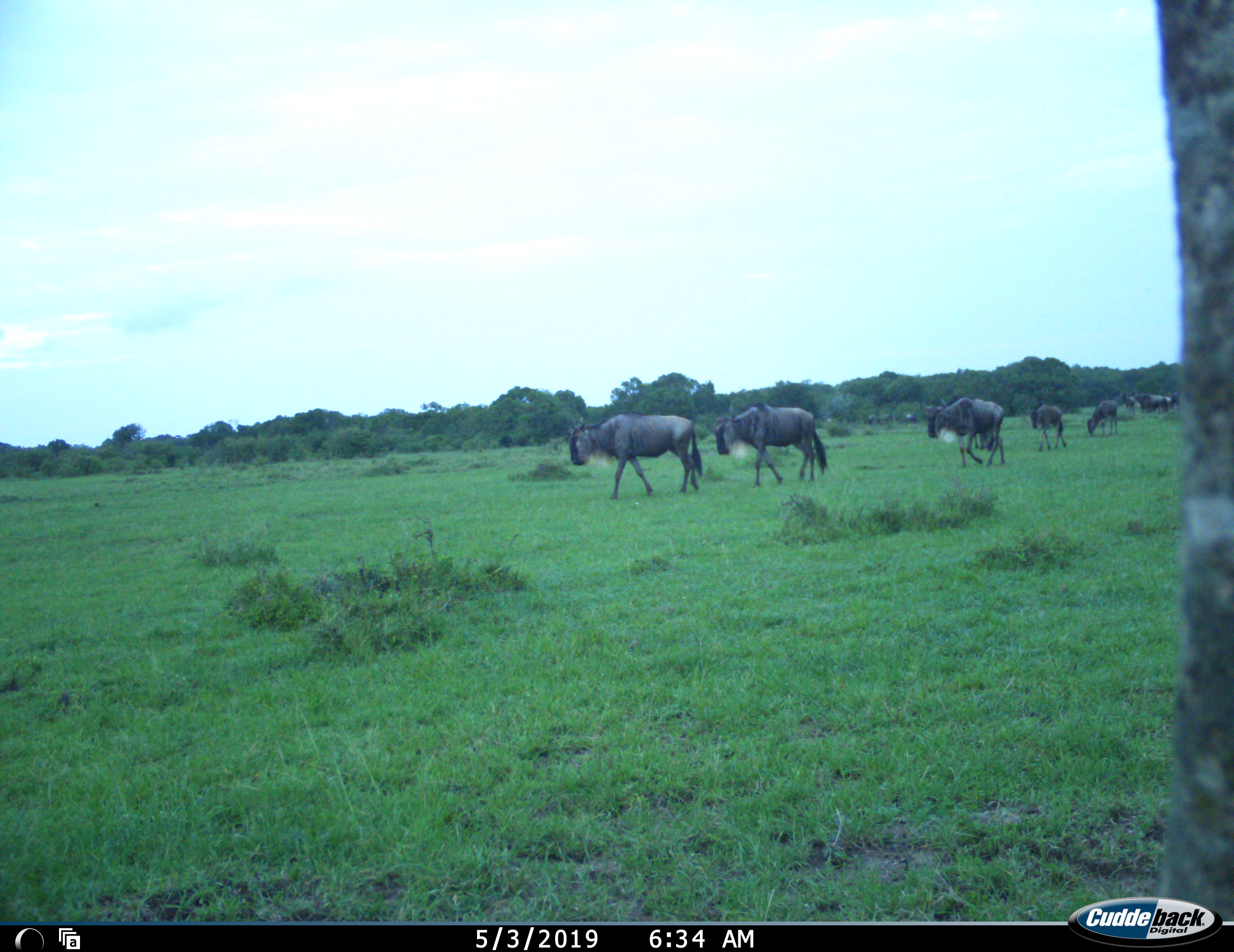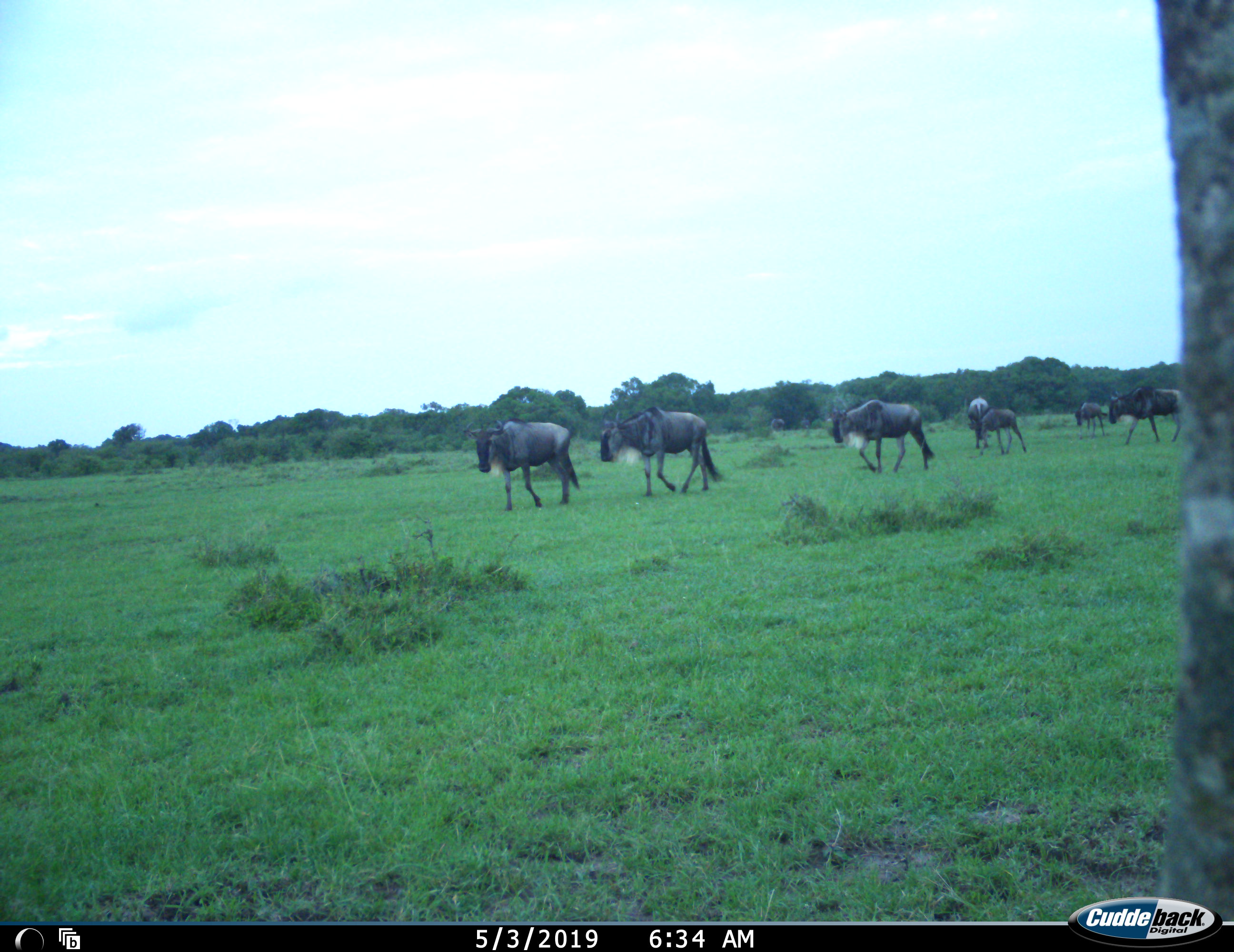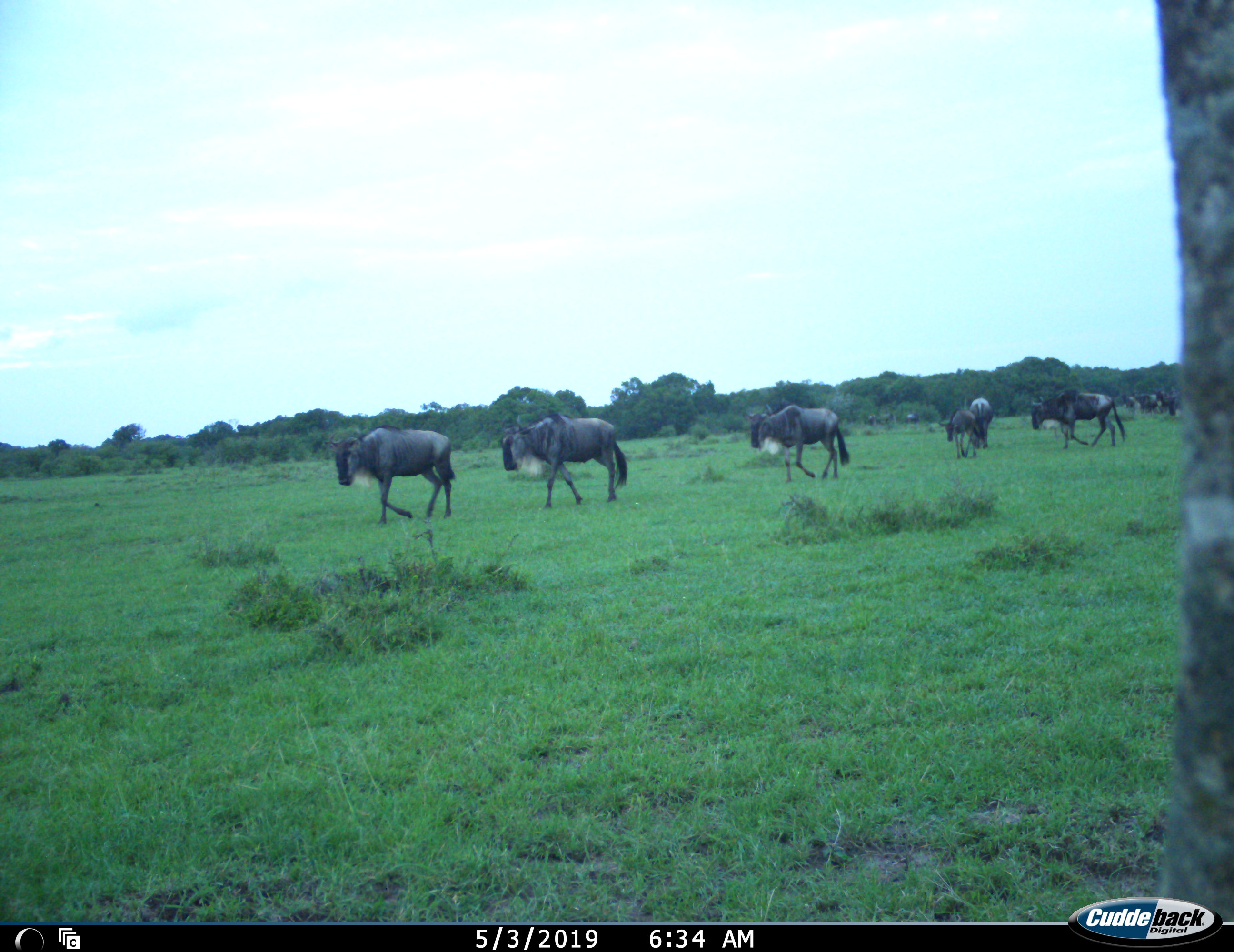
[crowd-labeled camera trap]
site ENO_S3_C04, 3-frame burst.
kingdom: Animalia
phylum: Chordata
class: Mammalia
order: Artiodactyla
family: Bovidae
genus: Connochaetes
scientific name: Connochaetes taurinus taurinus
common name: blue wildebeest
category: wildebeestblue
Wildebeestblue (blue wildebeest) (Connochaetes taurinus taurinus), count 10. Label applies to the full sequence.